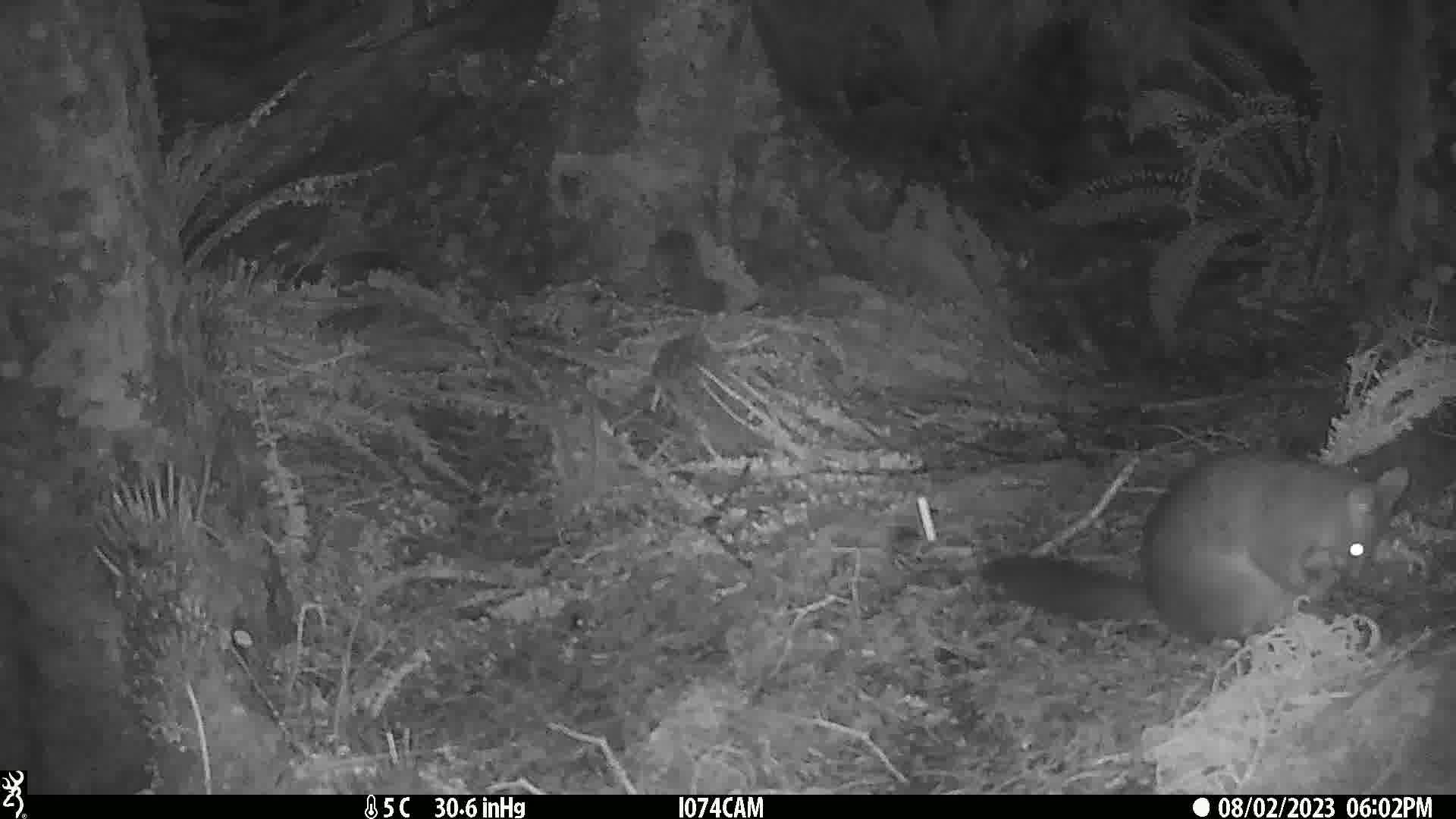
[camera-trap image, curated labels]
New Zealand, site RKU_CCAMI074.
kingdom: Animalia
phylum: Chordata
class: Mammalia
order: Diprotodontia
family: Phalangeridae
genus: Trichosurus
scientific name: Trichosurus vulpecula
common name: common brushtail possum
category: possum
Possum (common brushtail possum) (Trichosurus vulpecula).